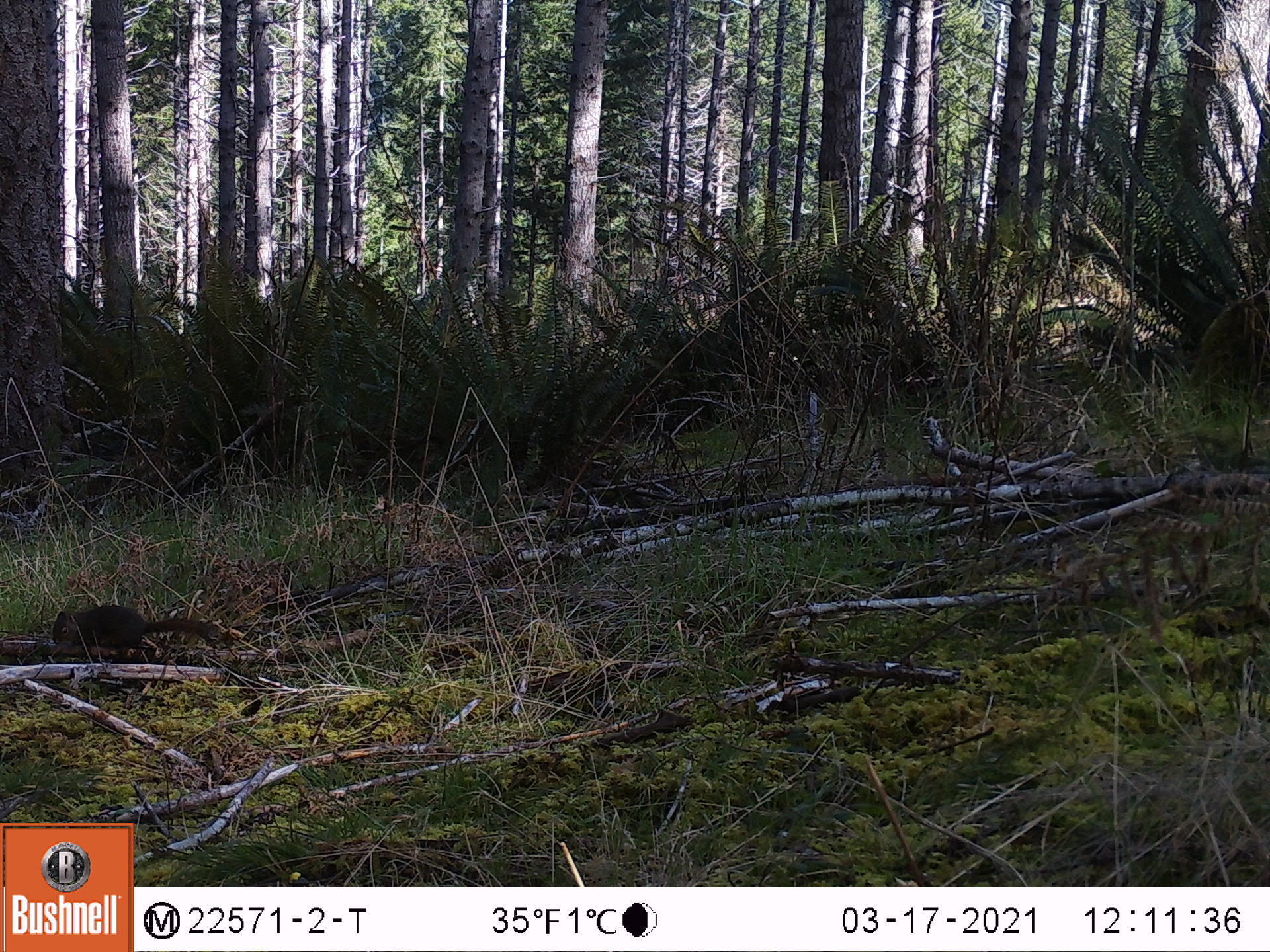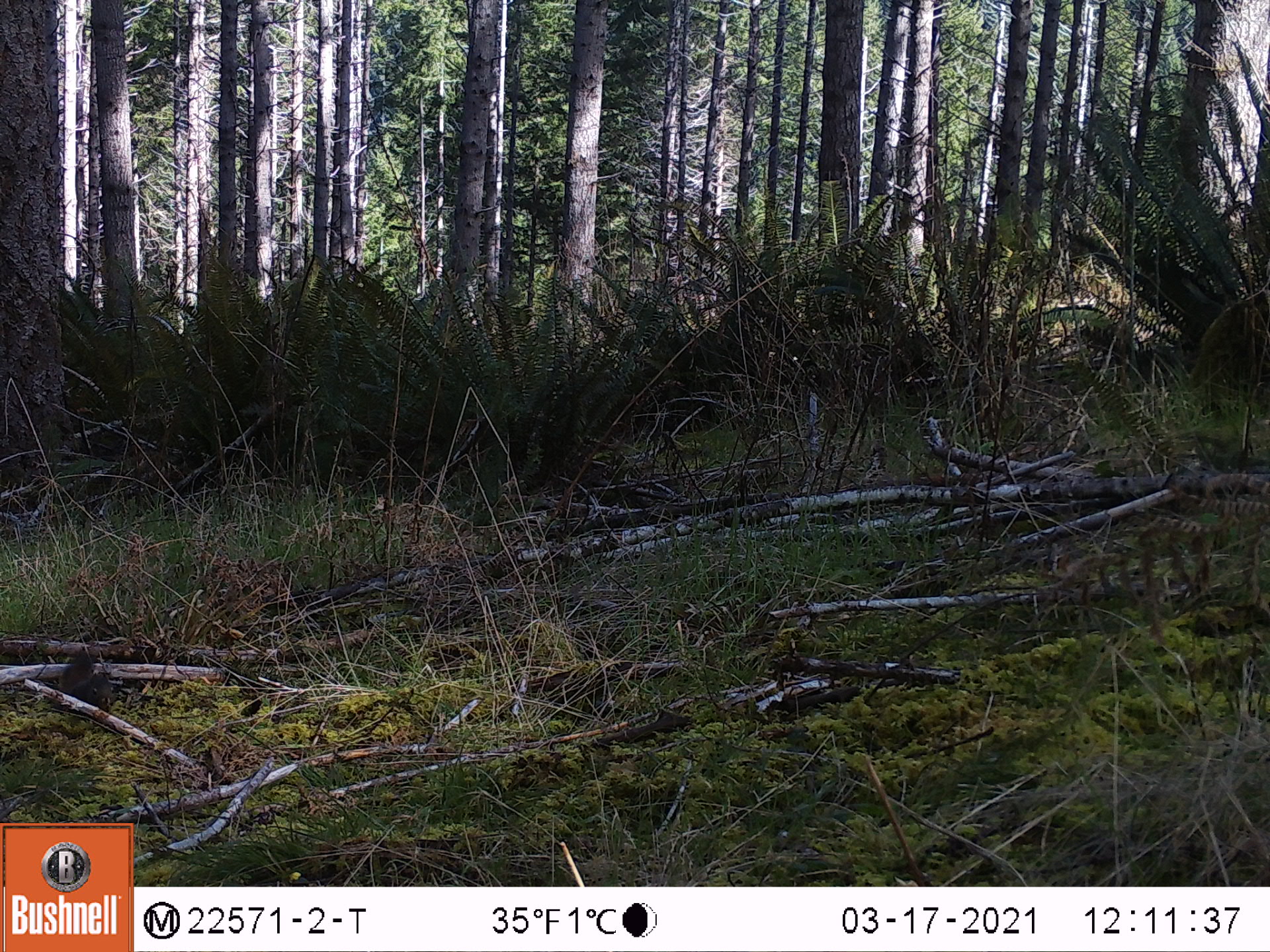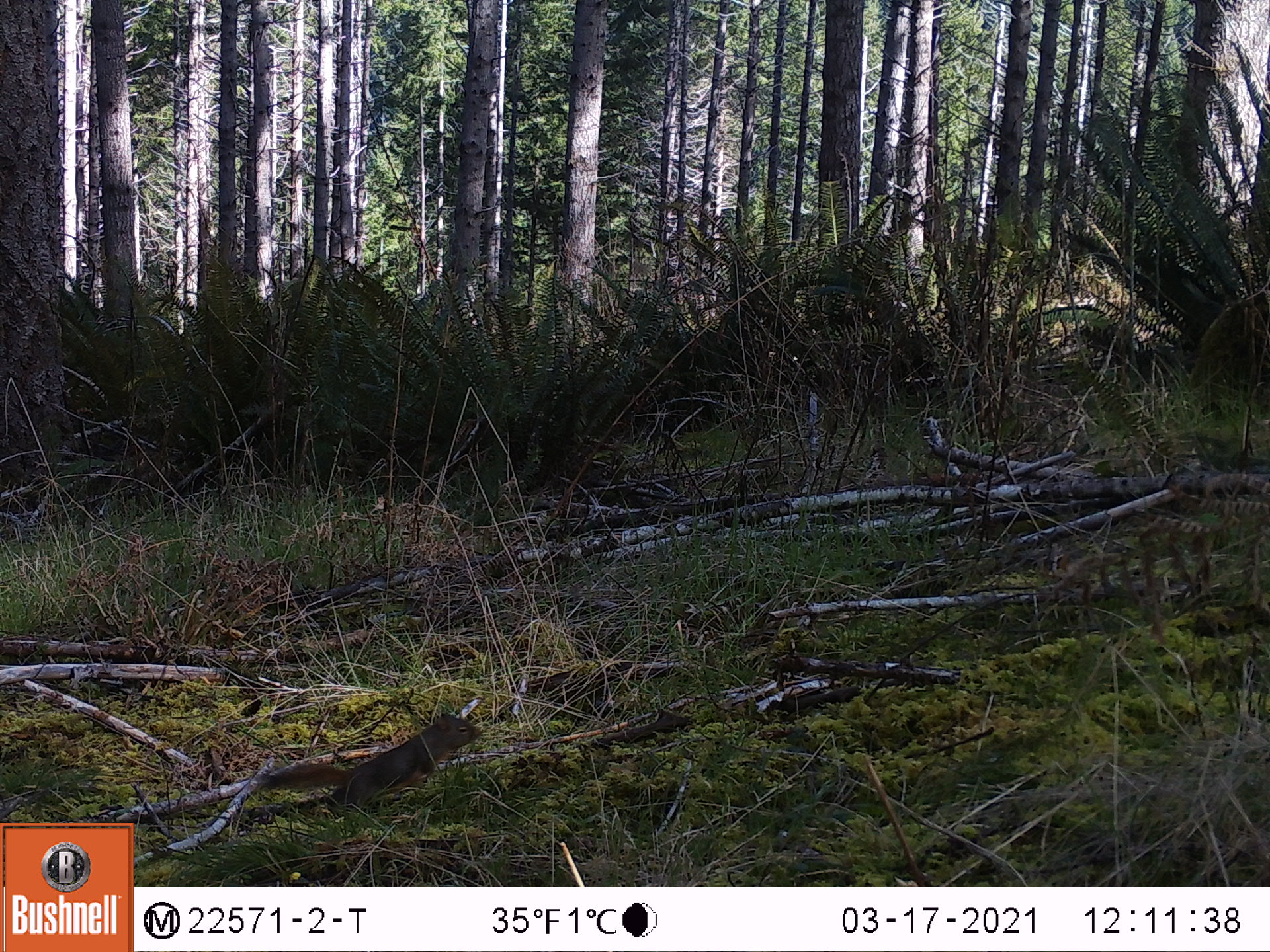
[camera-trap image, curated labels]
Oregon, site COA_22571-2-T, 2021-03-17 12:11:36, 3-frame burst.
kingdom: Animalia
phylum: Chordata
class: Mammalia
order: Rodentia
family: Sciuridae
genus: Tamiasciurus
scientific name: Tamiasciurus douglasii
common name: douglas squirrel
Douglas squirrel (Tamiasciurus douglasii).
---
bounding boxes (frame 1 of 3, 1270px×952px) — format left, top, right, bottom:
douglas squirrel: 44, 599, 221, 662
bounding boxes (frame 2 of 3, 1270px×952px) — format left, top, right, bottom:
douglas squirrel: 60, 650, 120, 728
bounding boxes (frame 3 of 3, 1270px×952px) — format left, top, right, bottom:
douglas squirrel: 253, 700, 491, 815